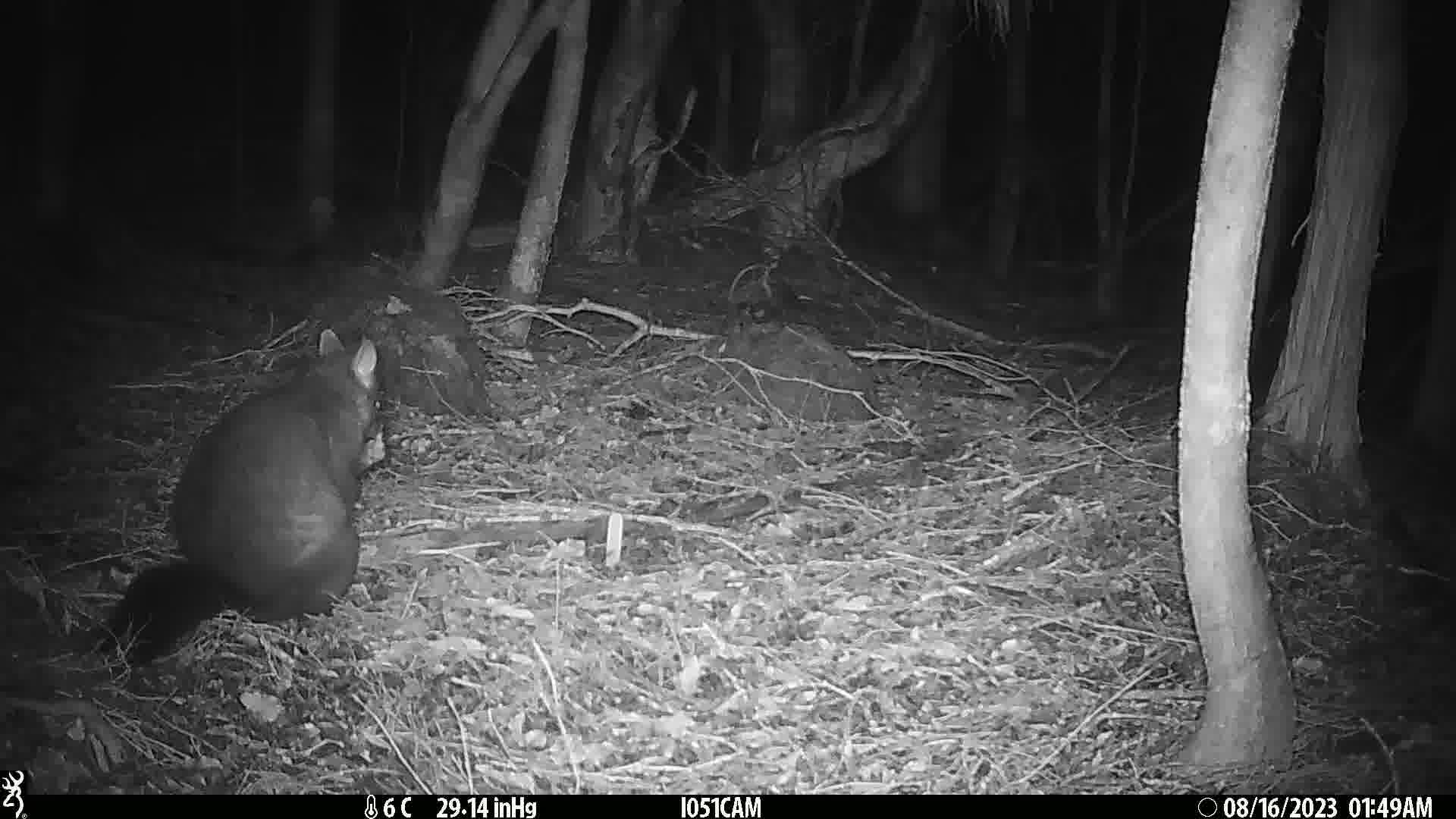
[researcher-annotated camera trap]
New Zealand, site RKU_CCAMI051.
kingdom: Animalia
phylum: Chordata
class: Mammalia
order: Diprotodontia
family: Phalangeridae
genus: Trichosurus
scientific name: Trichosurus vulpecula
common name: common brushtail possum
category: possum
Possum (common brushtail possum) (Trichosurus vulpecula).